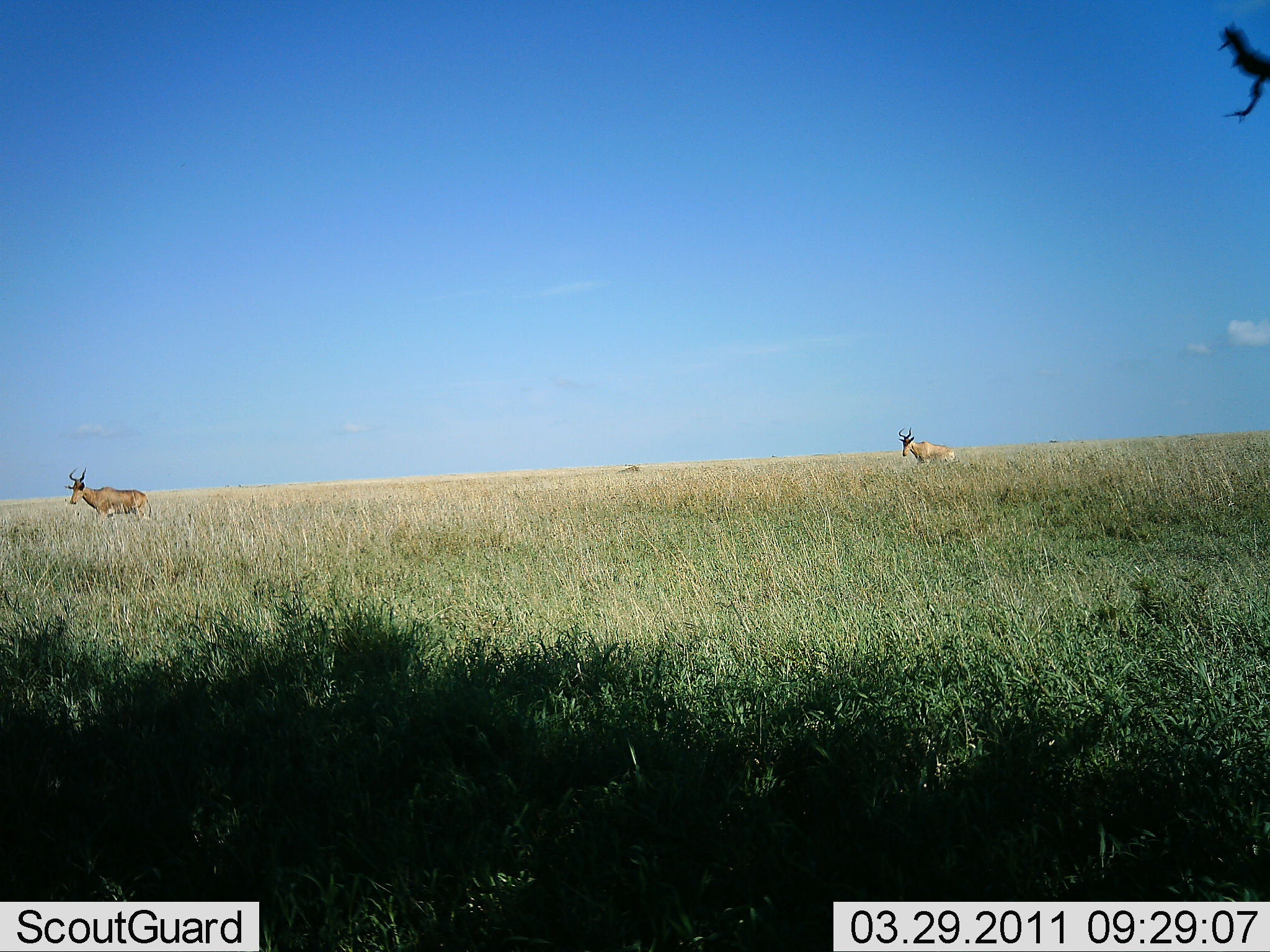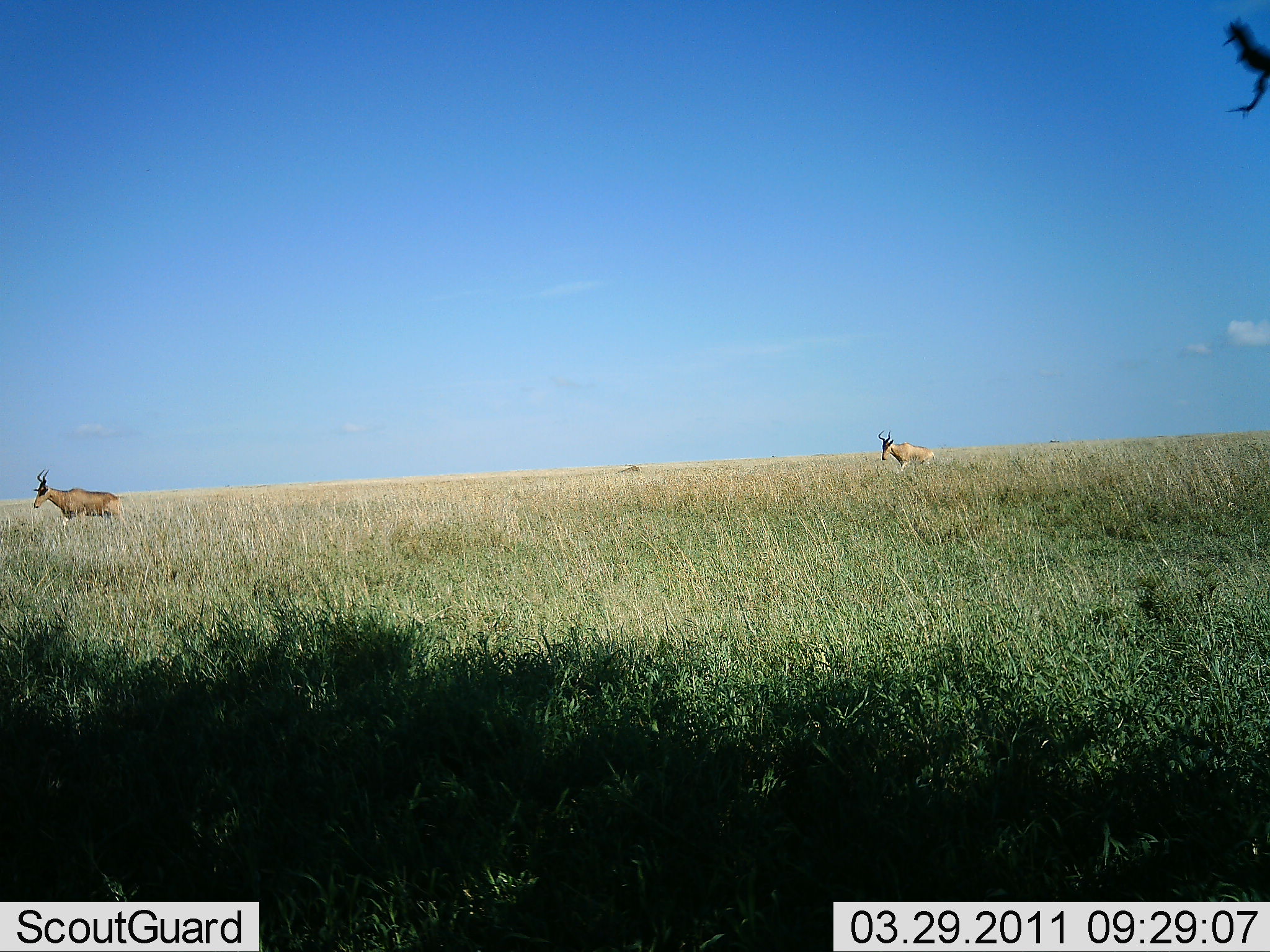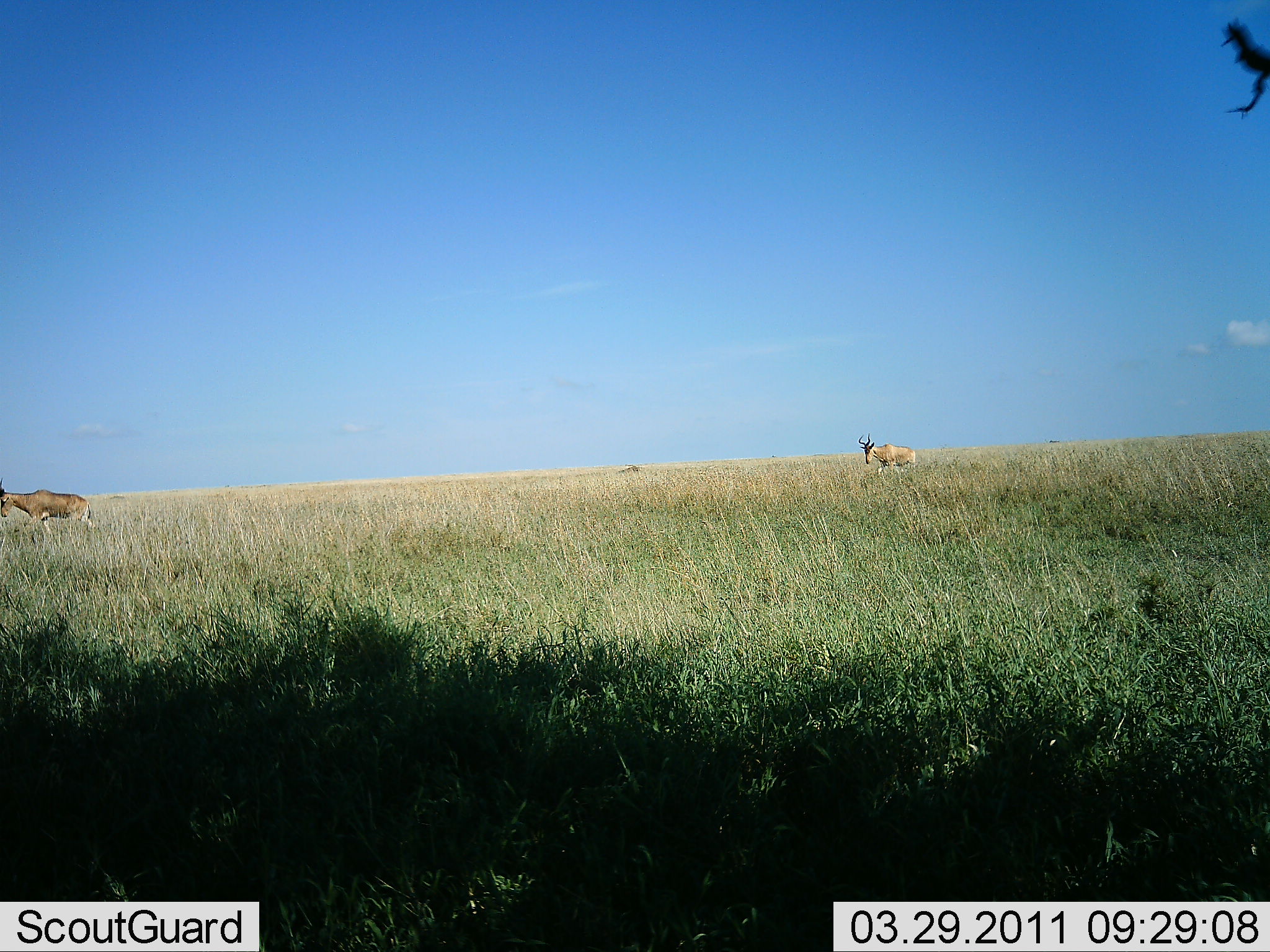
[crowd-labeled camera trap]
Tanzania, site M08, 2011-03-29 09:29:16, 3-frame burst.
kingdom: Animalia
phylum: Chordata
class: Mammalia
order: Artiodactyla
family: Bovidae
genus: Alcelaphus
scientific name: Alcelaphus buselaphus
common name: hartebeest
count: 2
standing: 0%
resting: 0%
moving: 100%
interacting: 0%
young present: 0%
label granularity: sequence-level